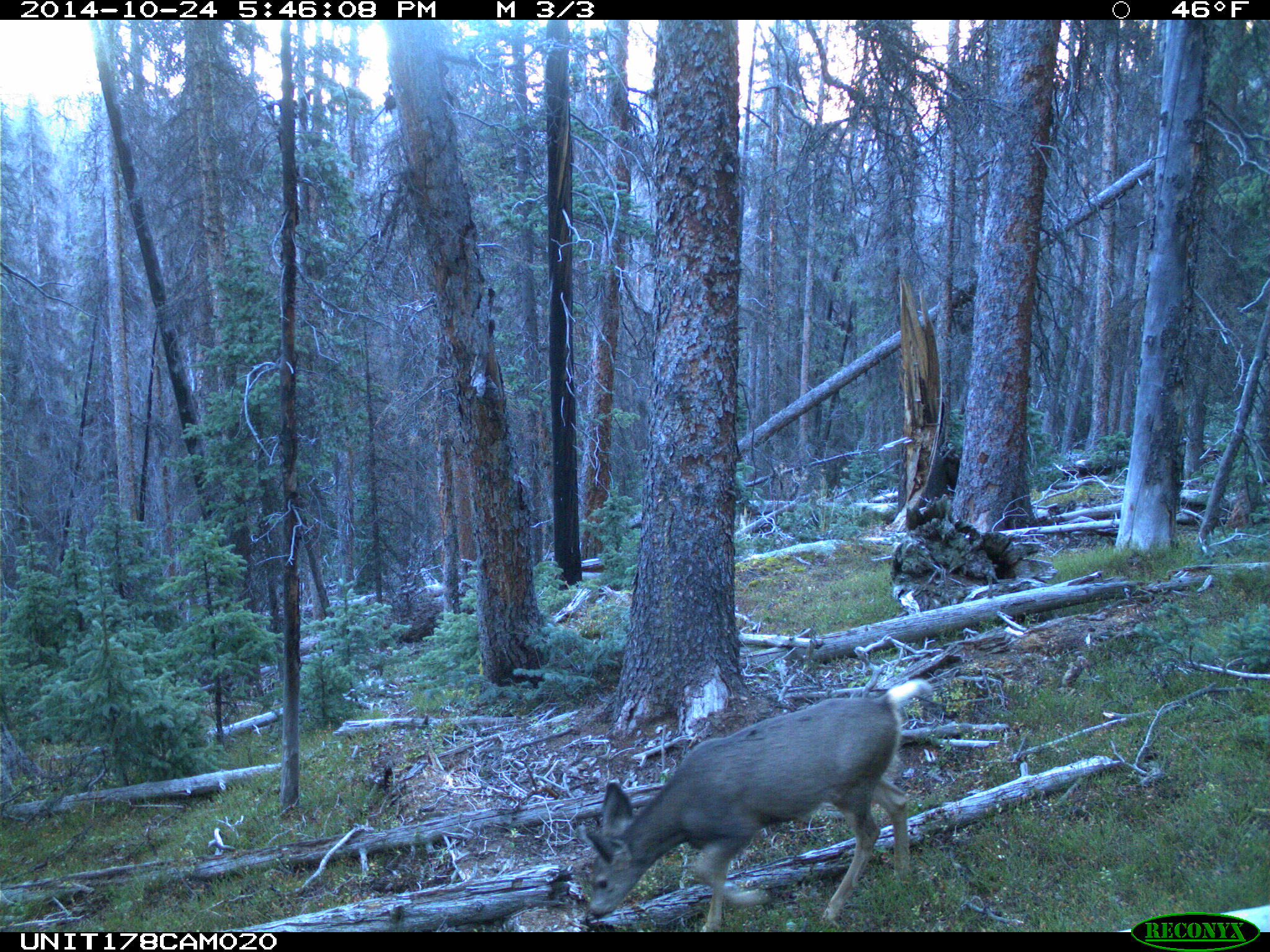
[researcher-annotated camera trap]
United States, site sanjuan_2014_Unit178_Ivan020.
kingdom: Animalia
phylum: Chordata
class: Mammalia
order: Artiodactyla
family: Cervidae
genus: Odocoileus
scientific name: Odocoileus hemionus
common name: mule deer